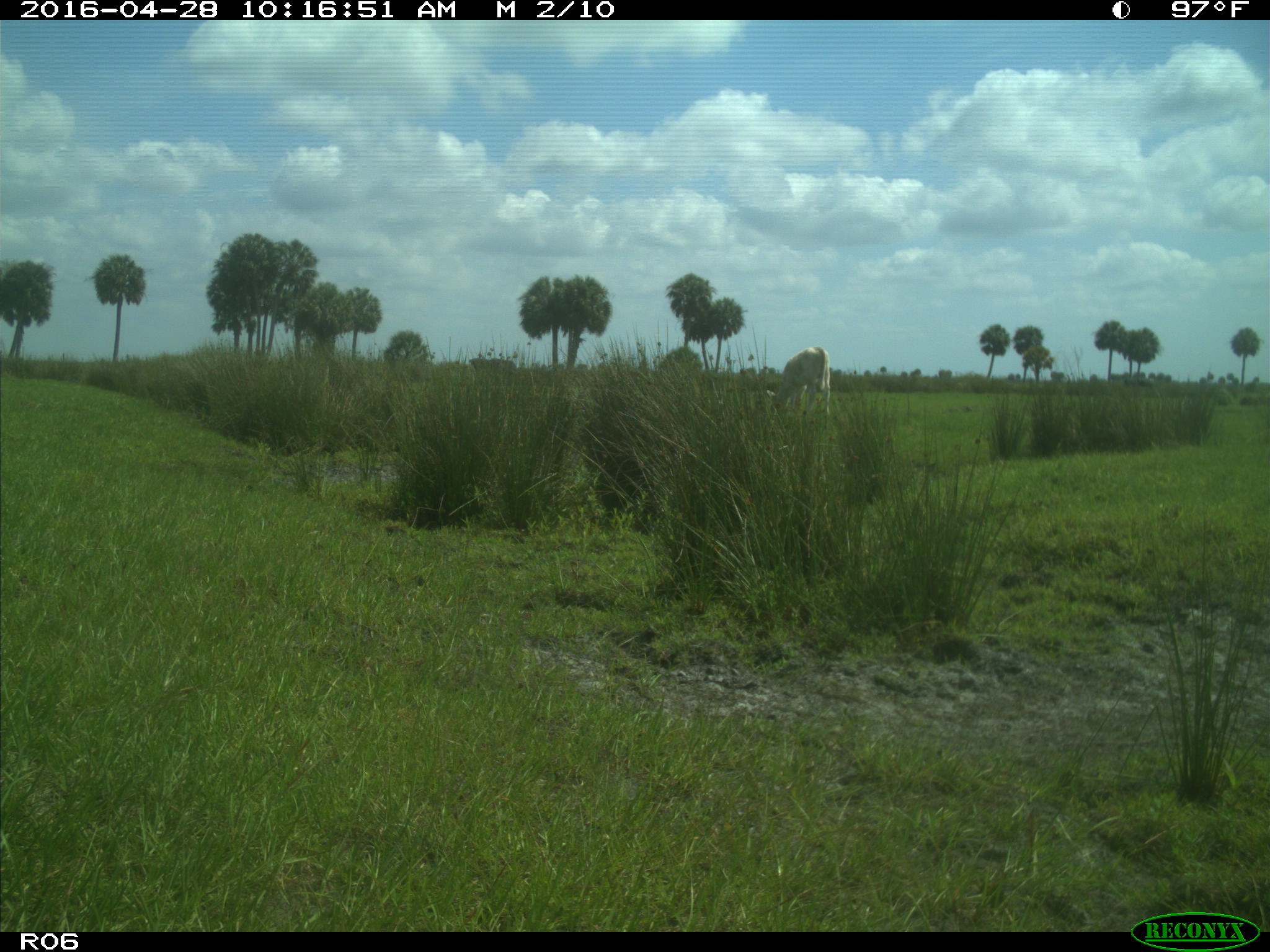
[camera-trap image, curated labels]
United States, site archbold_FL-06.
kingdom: Animalia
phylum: Chordata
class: Mammalia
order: Artiodactyla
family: Bovidae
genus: Bos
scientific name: Bos taurus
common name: domestic cow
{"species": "Bos taurus (domestic cow)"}